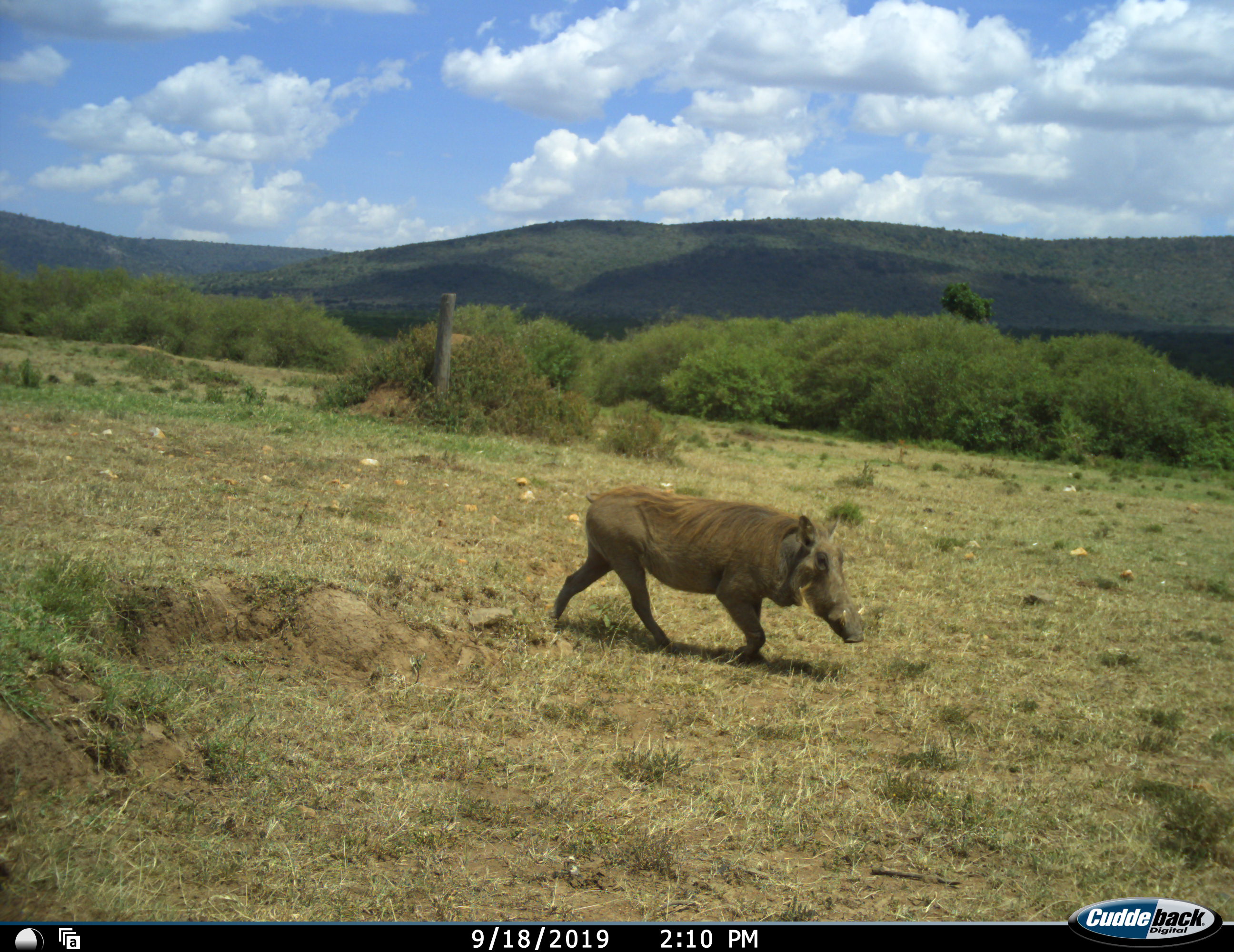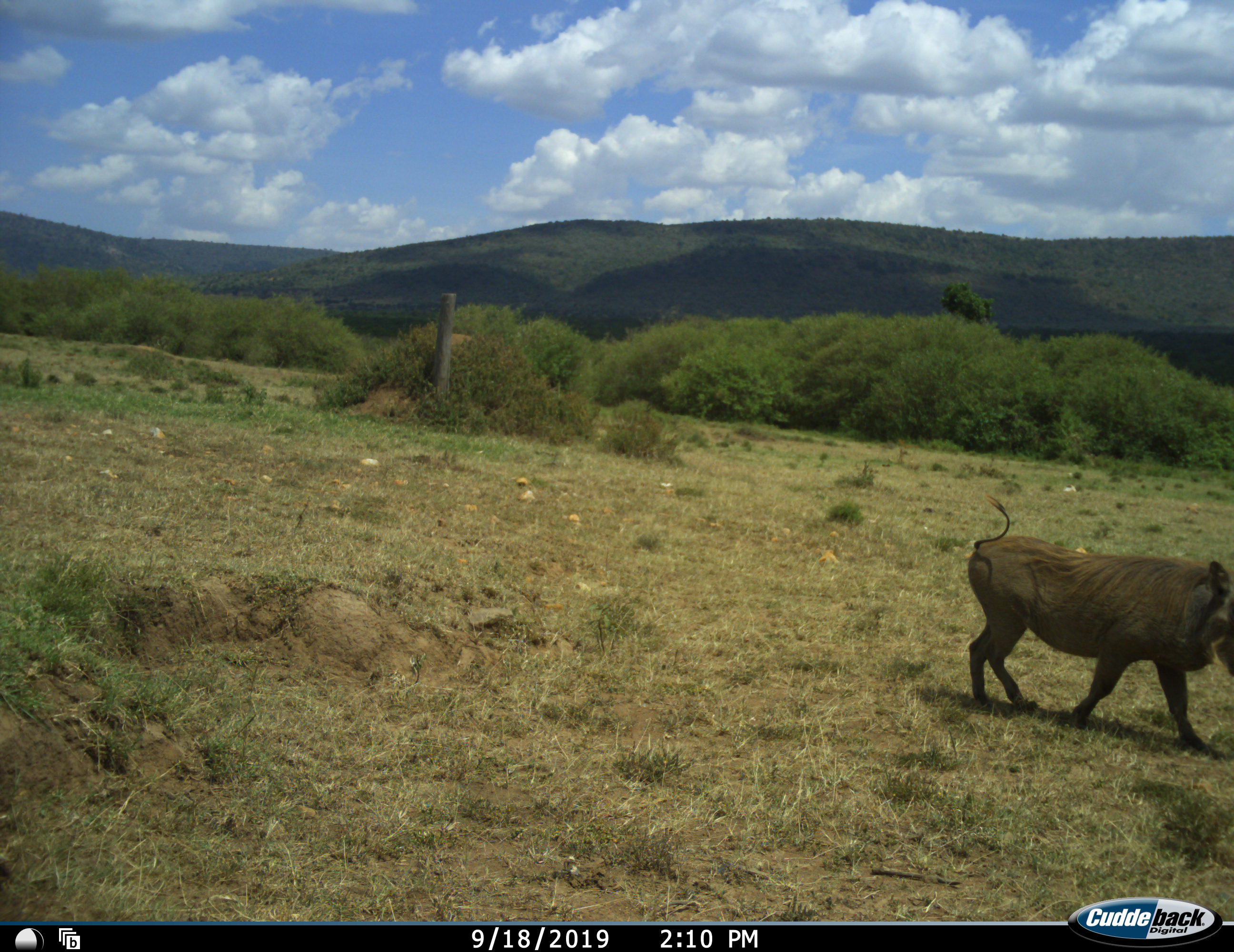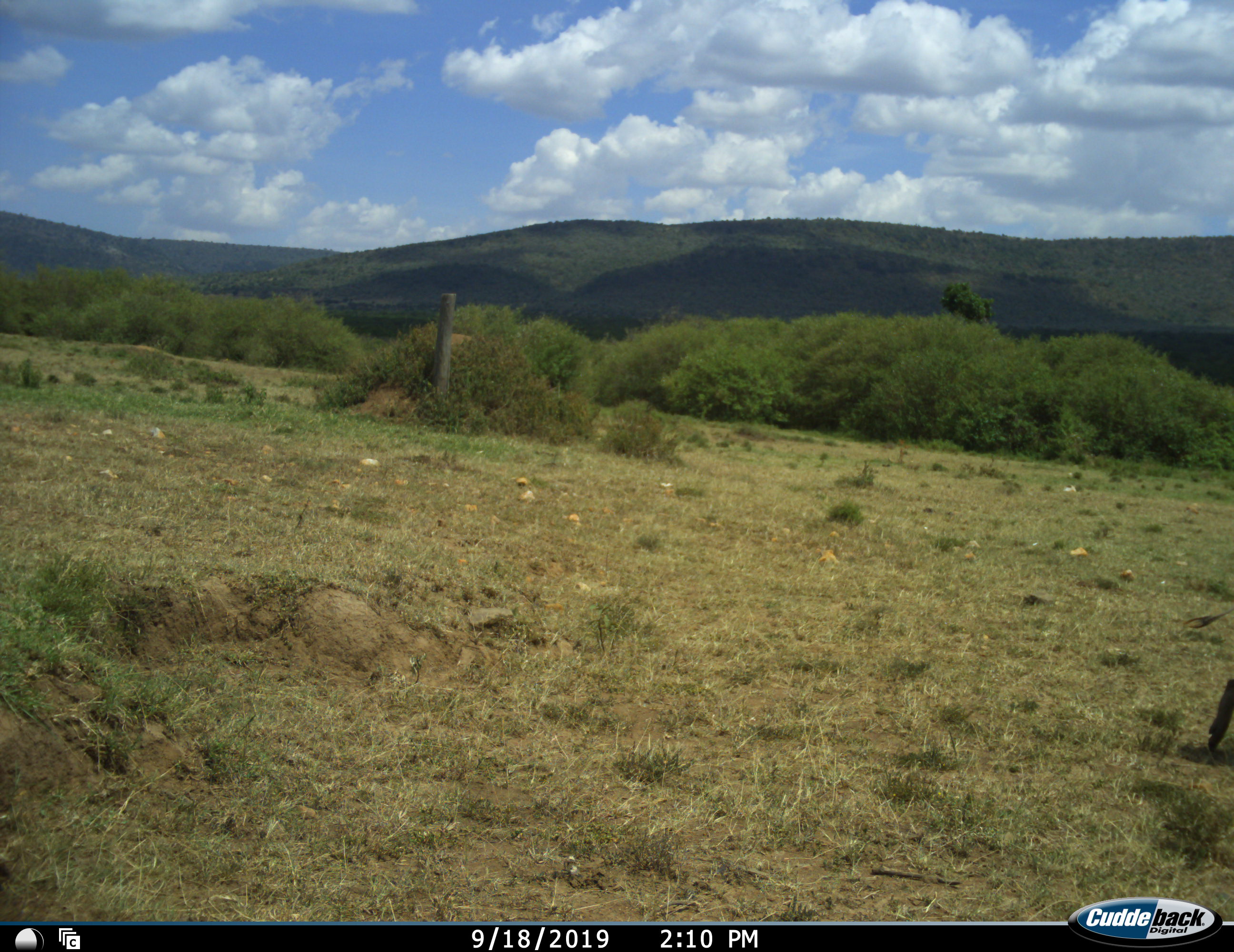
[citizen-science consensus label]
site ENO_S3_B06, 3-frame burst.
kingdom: Animalia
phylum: Chordata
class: Mammalia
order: Artiodactyla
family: Suidae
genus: Phacochoerus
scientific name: Phacochoerus africanus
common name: warthog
Warthog (Phacochoerus africanus), count 1. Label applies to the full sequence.